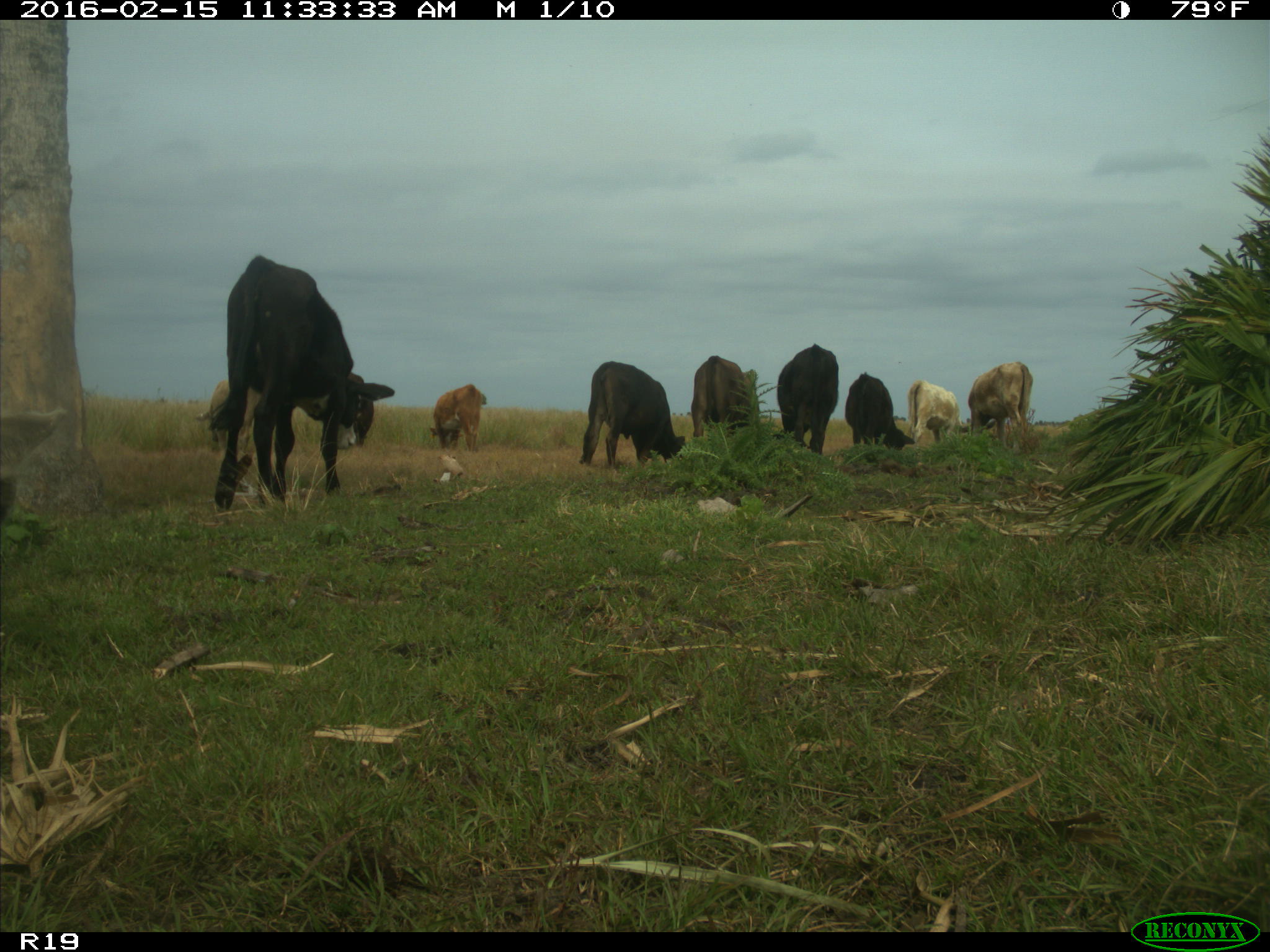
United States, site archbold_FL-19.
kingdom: Animalia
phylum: Chordata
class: Mammalia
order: Artiodactyla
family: Bovidae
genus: Bos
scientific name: Bos taurus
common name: domestic cow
Bos taurus (domestic cow).